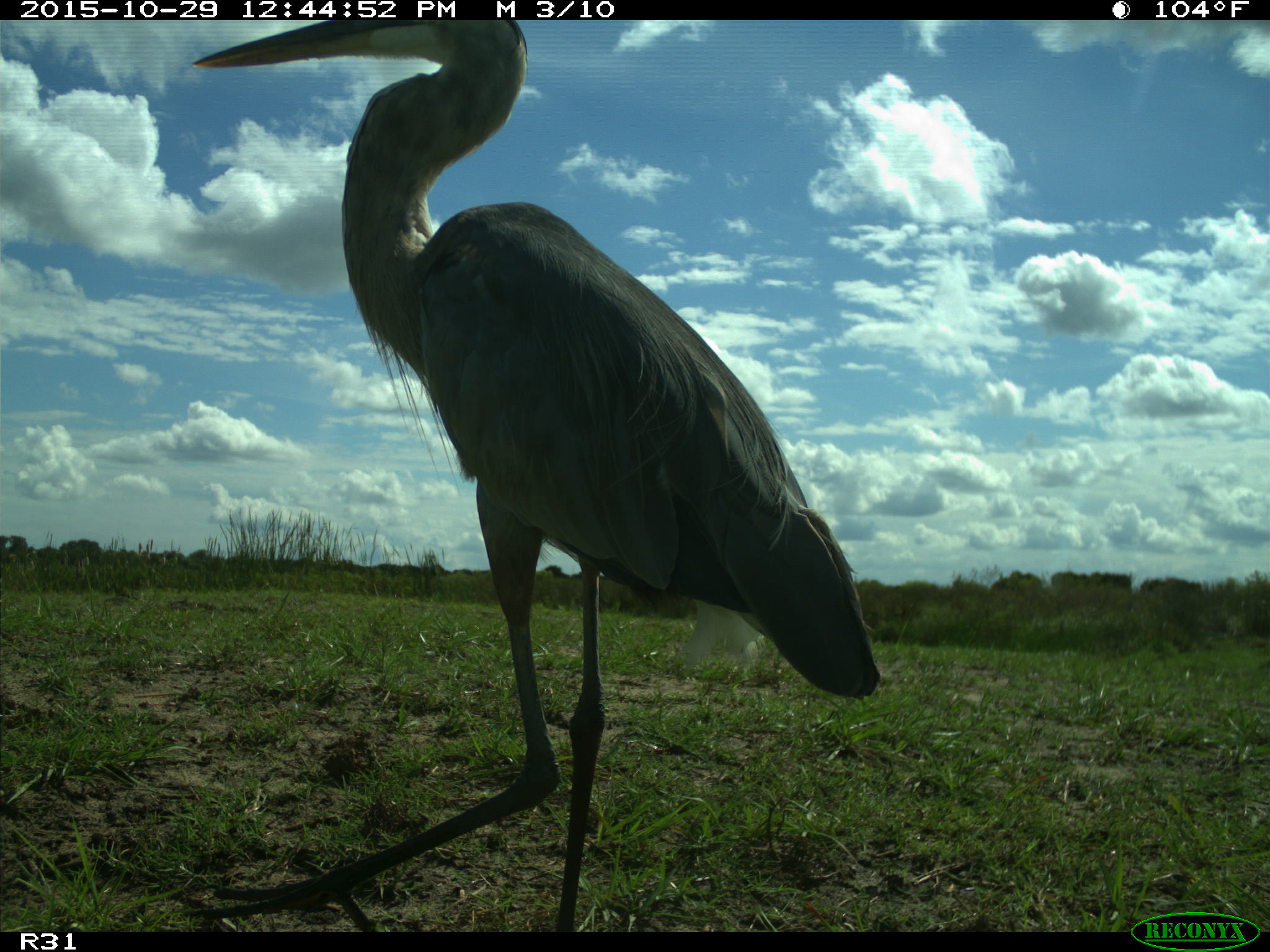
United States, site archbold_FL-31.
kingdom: Animalia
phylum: Chordata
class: Aves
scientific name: Aves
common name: birds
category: unidentified bird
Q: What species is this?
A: Unidentified bird (birds) (Aves).